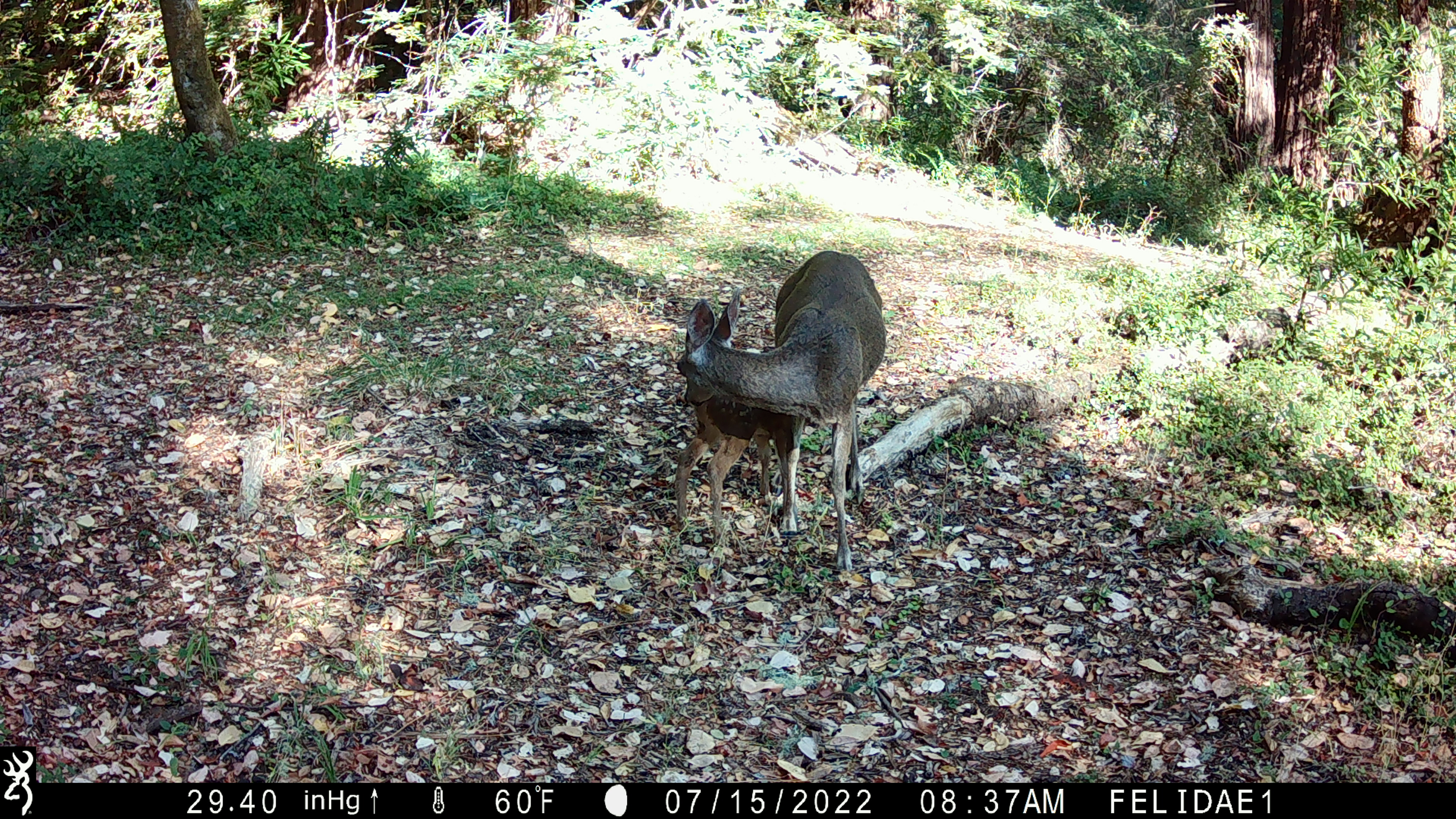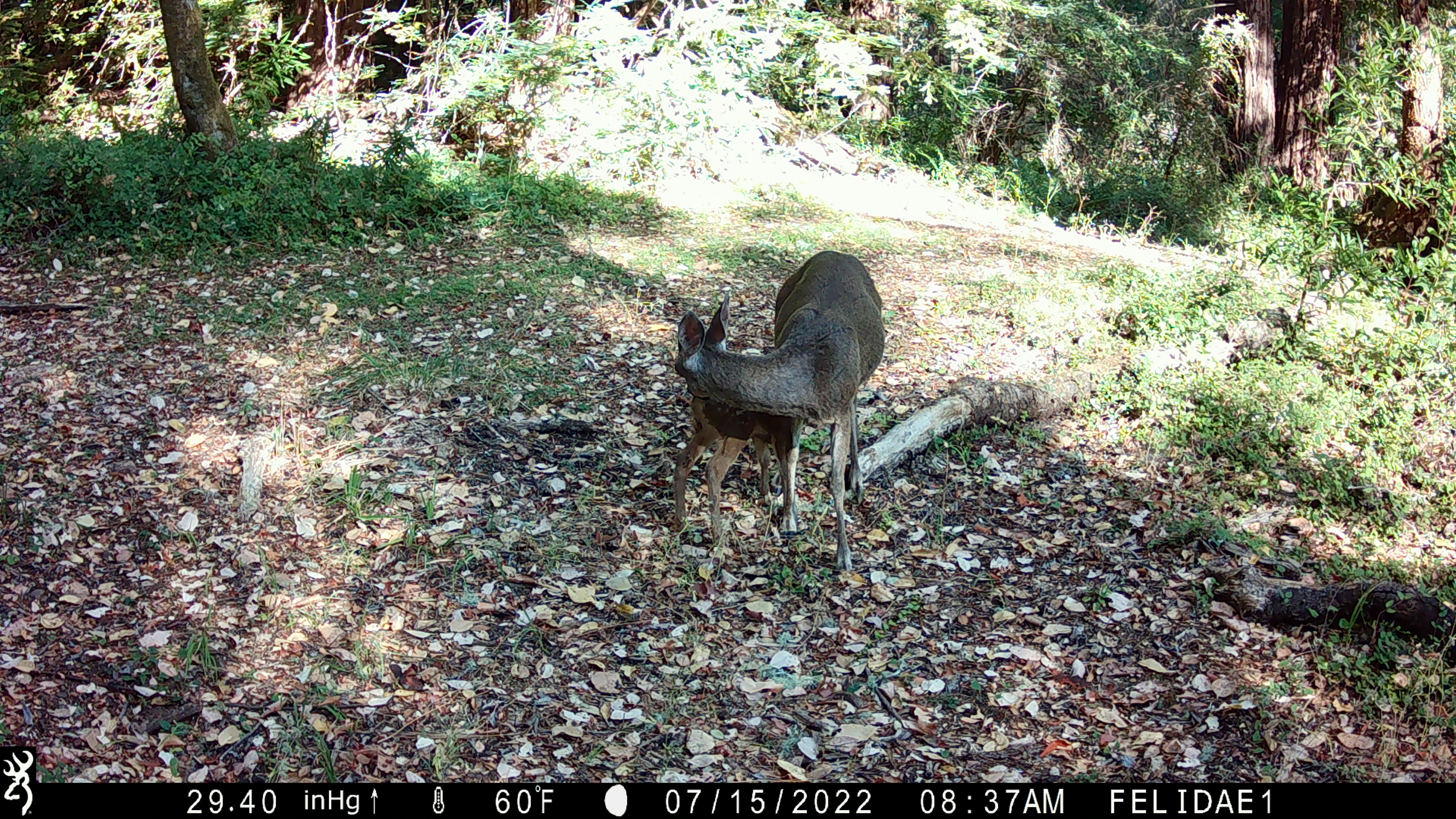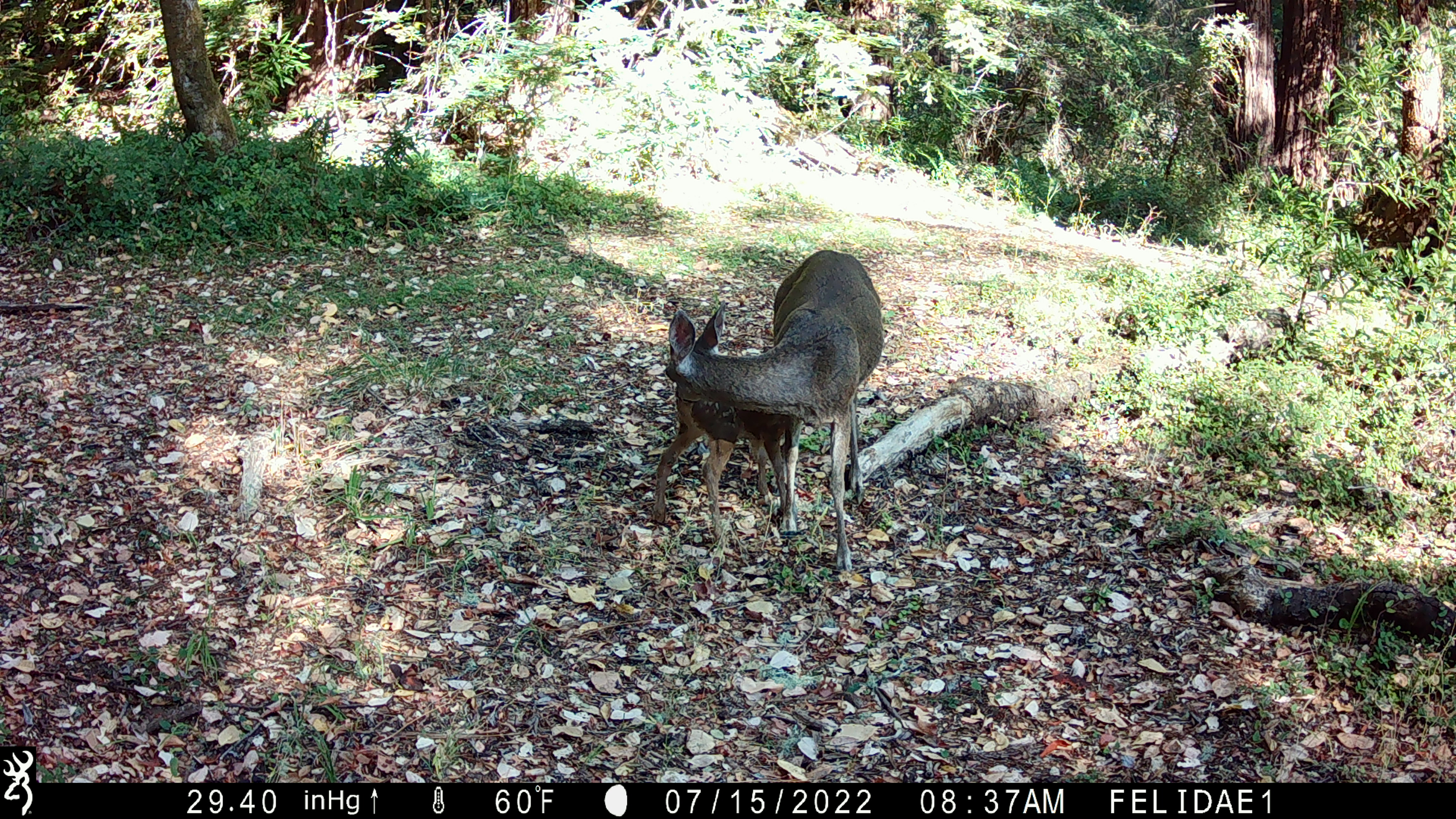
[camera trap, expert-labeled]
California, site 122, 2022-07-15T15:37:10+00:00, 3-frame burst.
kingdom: Animalia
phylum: Chordata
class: Mammalia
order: Artiodactyla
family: Cervidae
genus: Odocoileus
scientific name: Odocoileus hemionus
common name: mule deer